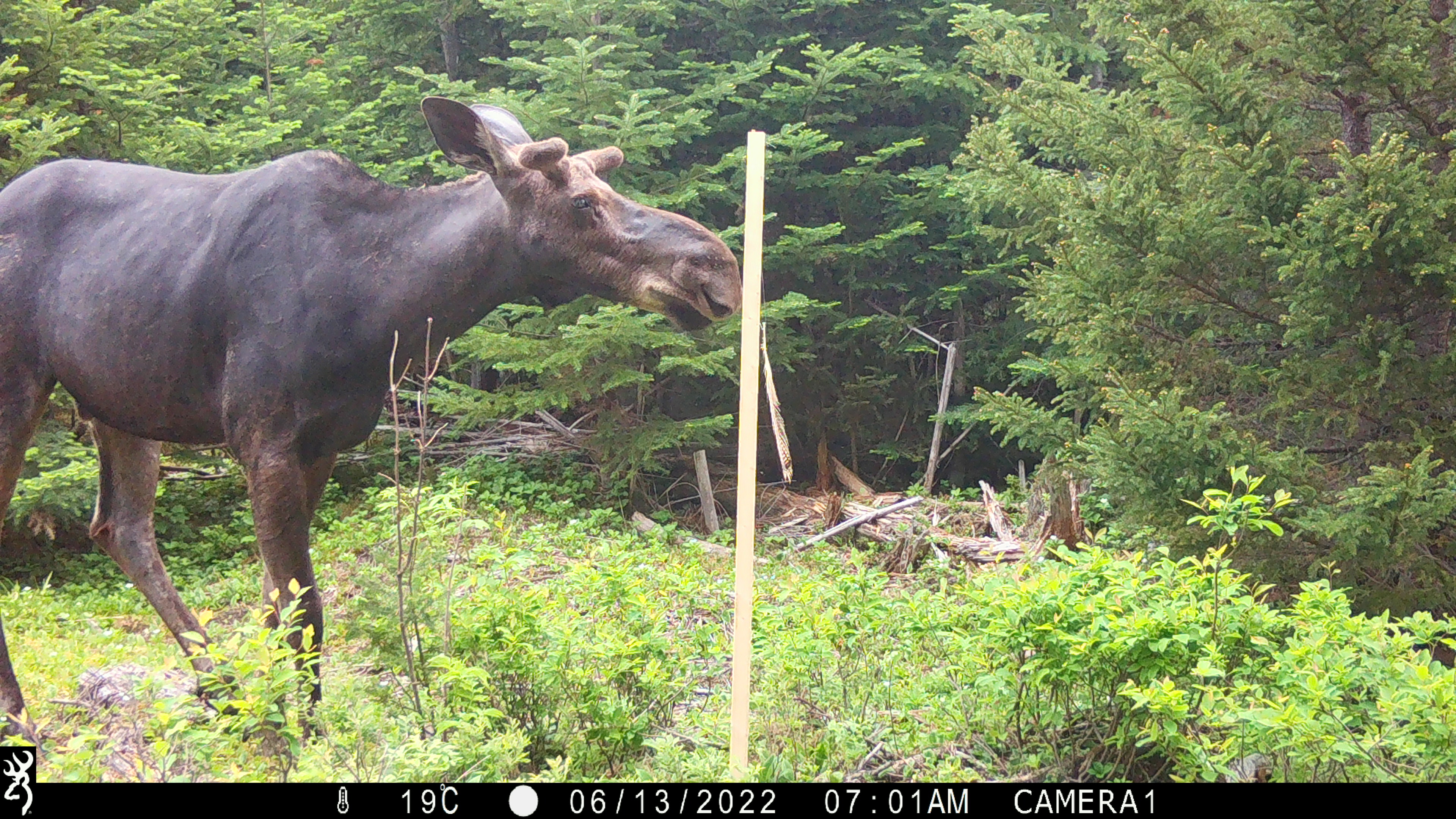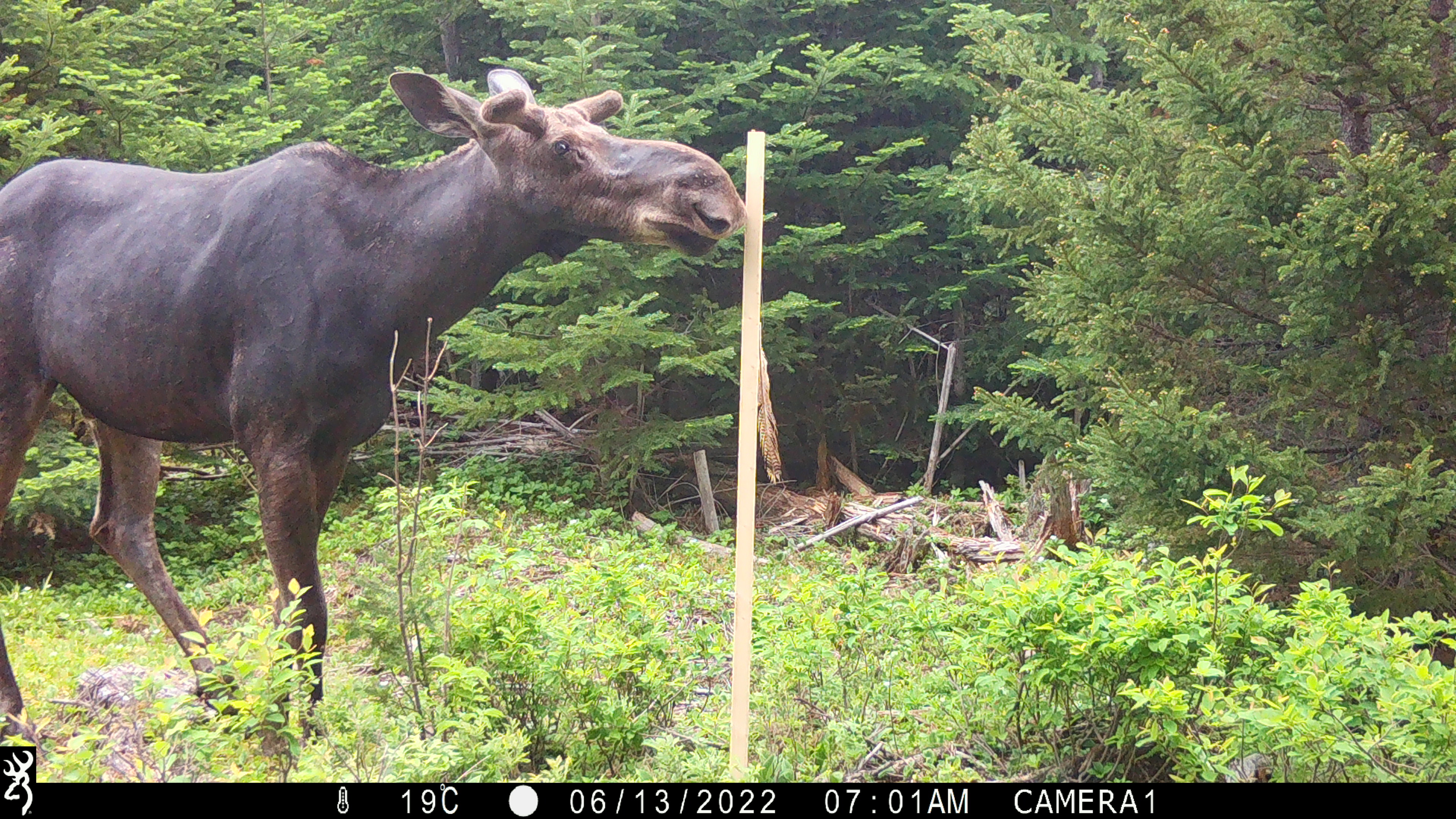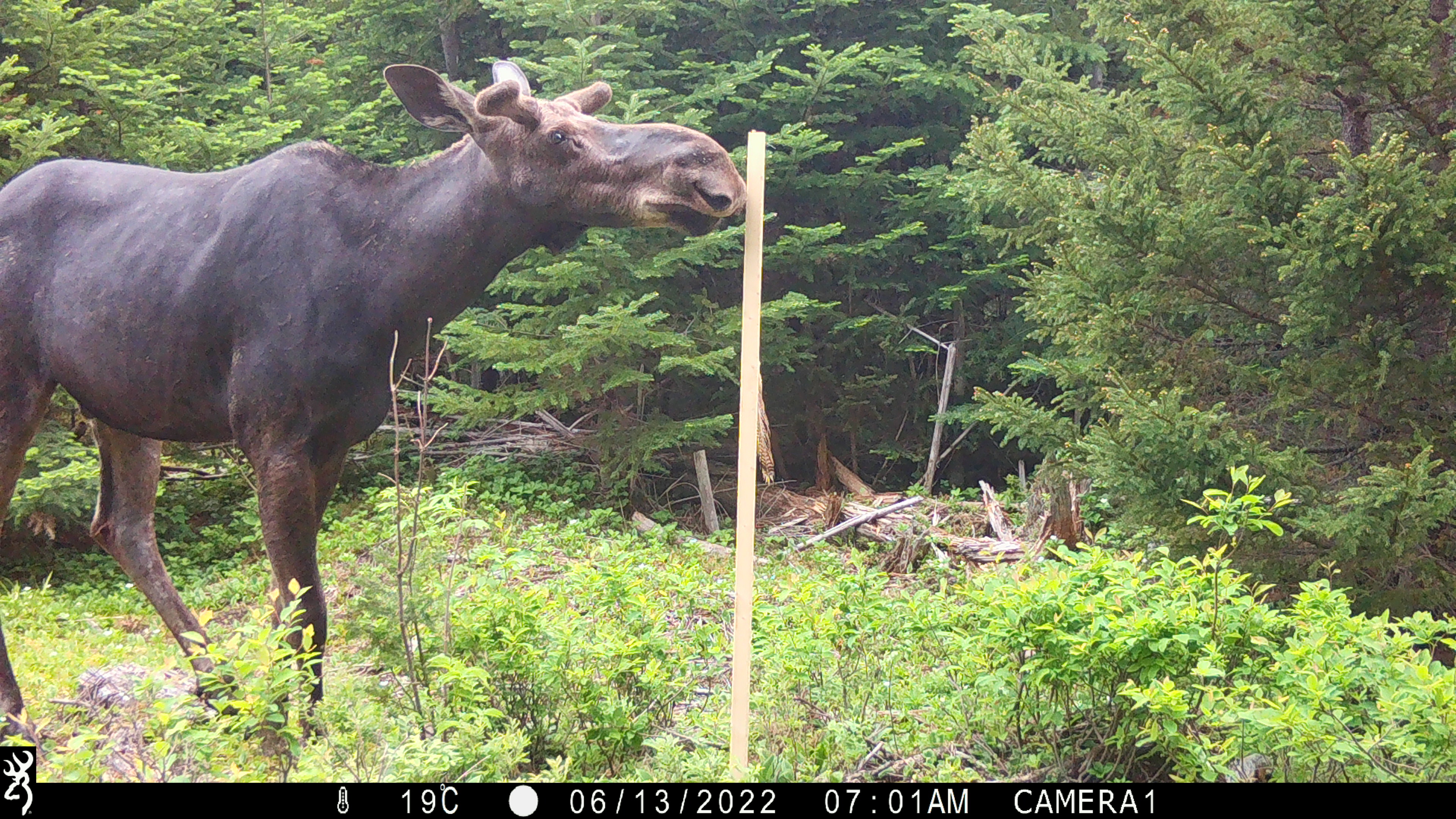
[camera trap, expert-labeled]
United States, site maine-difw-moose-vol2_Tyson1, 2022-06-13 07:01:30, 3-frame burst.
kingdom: Animalia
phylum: Chordata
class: Mammalia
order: Artiodactyla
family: Cervidae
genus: Alces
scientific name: Alces alces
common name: moose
Moose (Alces alces).